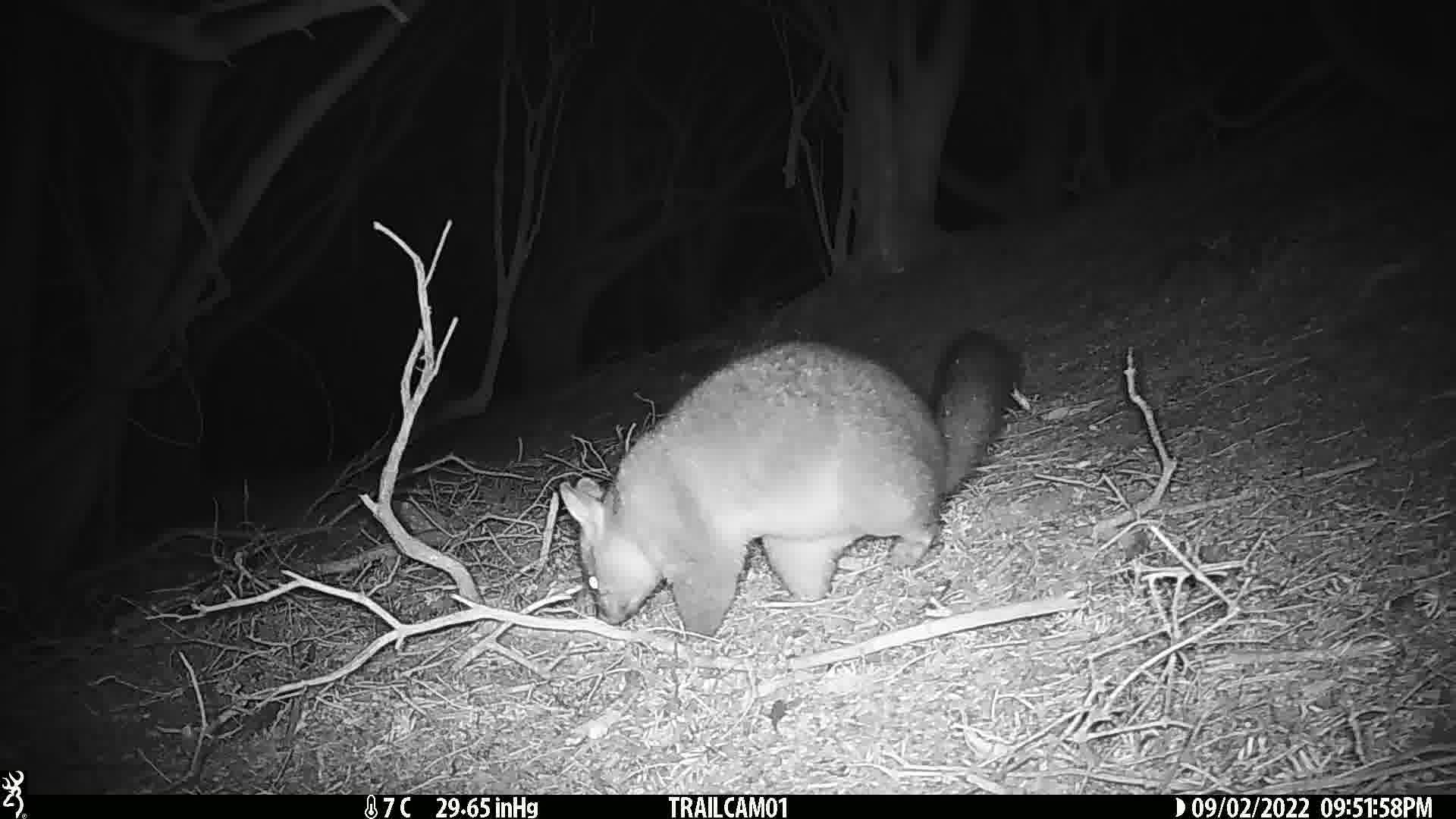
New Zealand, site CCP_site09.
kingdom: Animalia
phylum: Chordata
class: Mammalia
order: Diprotodontia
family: Phalangeridae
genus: Trichosurus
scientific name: Trichosurus vulpecula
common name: common brushtail possum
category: possum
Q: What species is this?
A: Possum (common brushtail possum) (Trichosurus vulpecula).